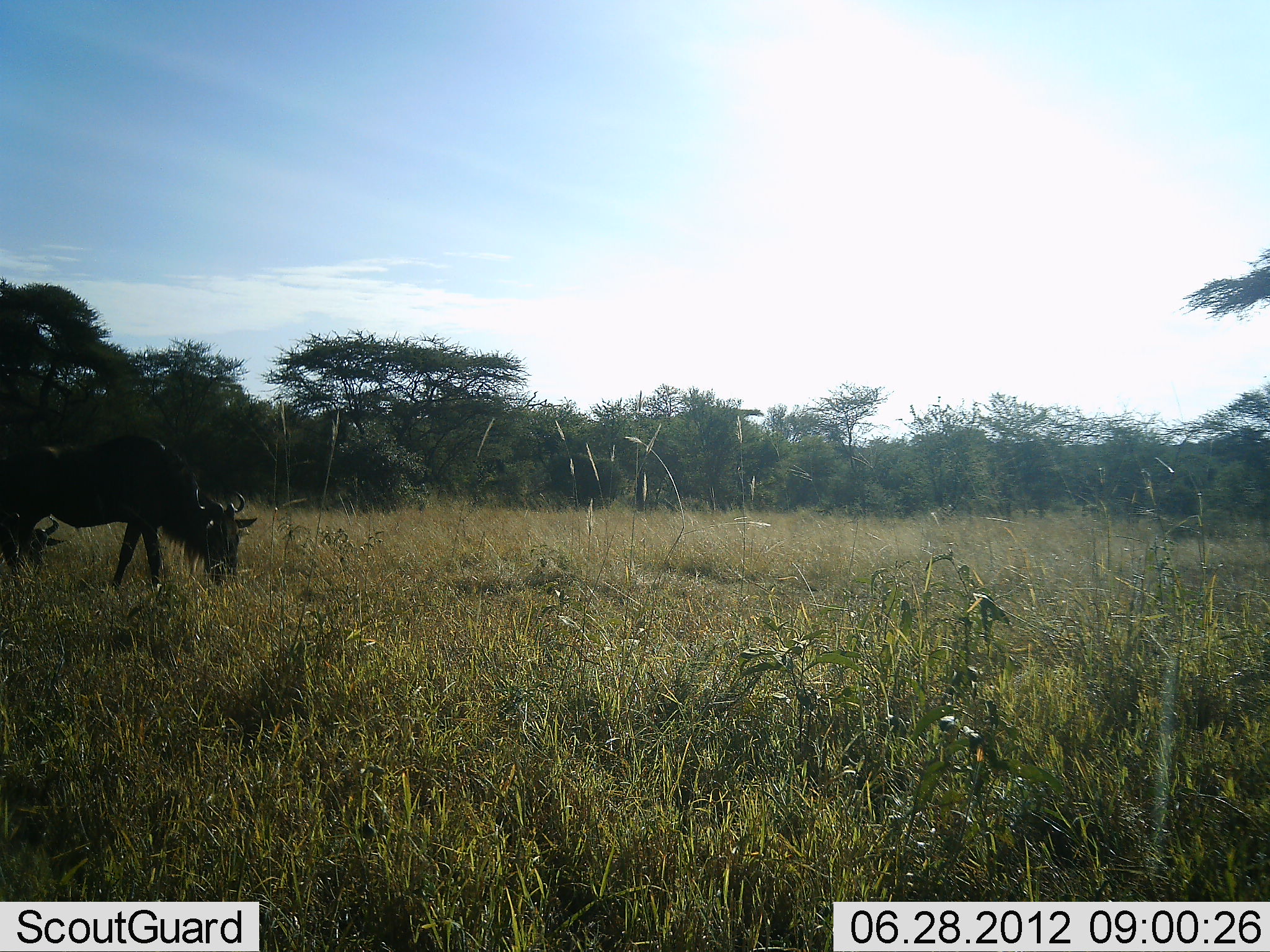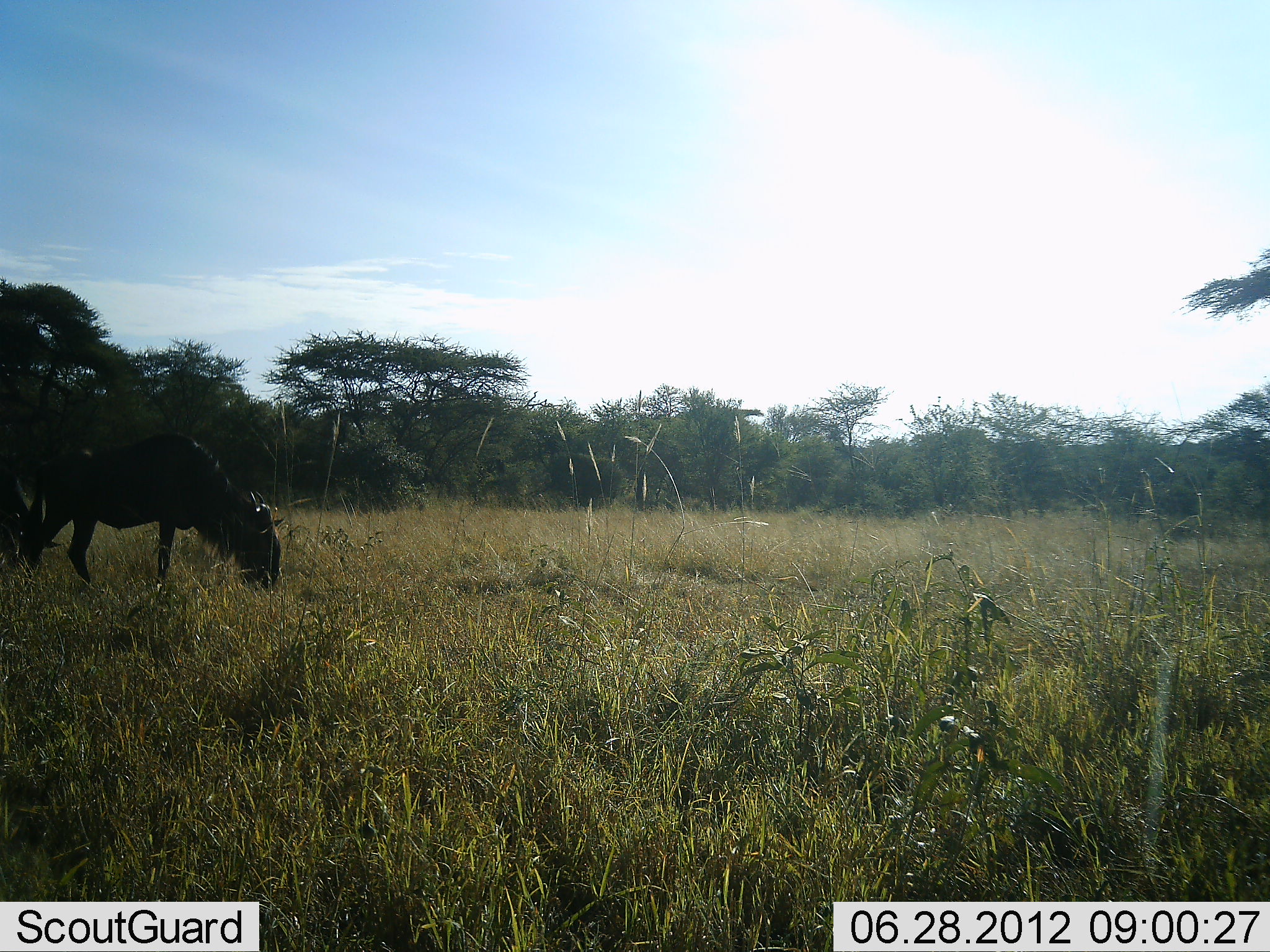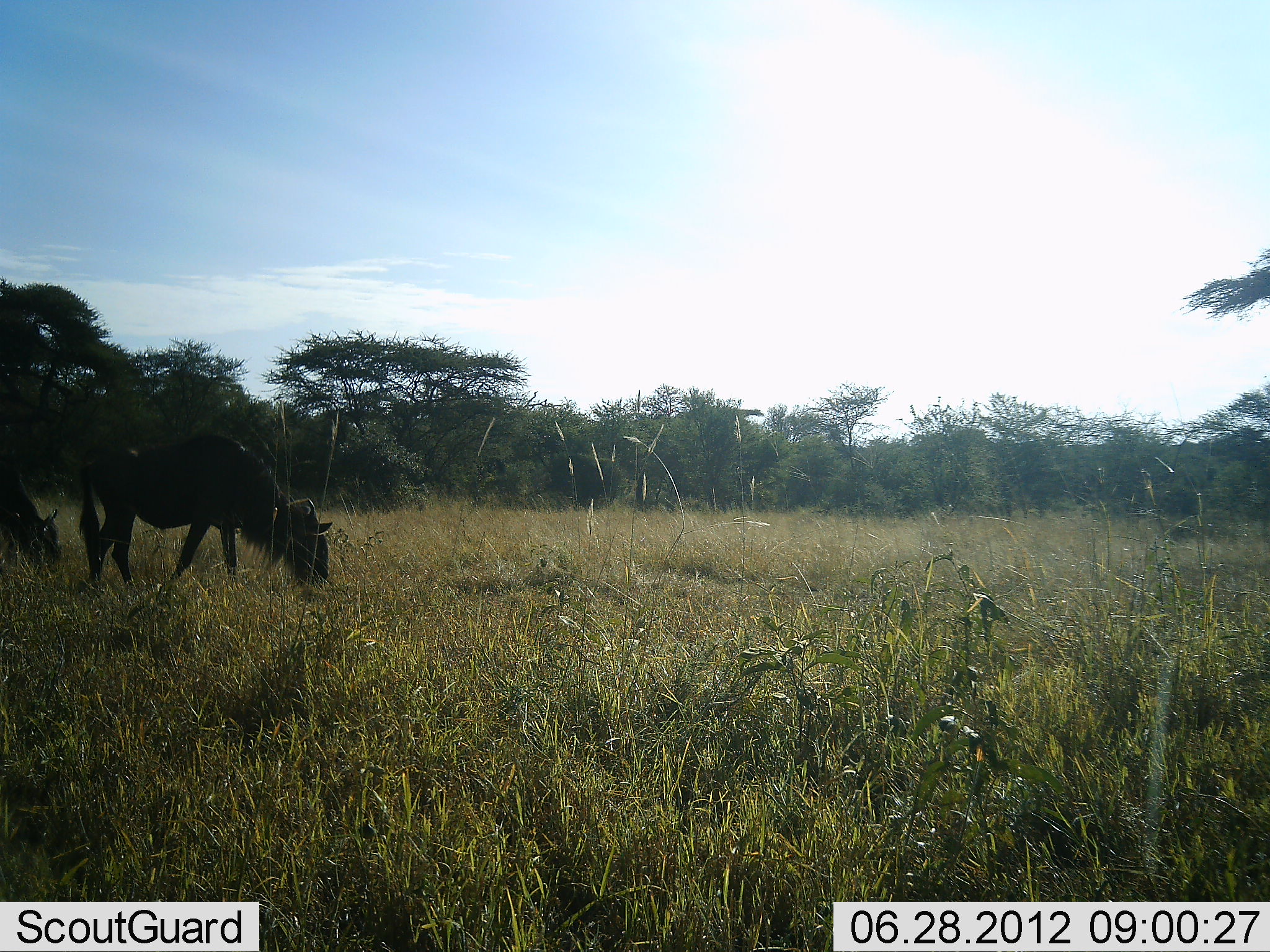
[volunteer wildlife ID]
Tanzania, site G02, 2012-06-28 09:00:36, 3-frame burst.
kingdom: Animalia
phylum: Chordata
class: Mammalia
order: Artiodactyla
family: Bovidae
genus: Connochaetes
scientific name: Connochaetes taurinus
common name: blue wildebeest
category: wildebeest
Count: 2.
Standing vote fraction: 10%.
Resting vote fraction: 0%.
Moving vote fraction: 50%.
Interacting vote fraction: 0%.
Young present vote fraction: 0%.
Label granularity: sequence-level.